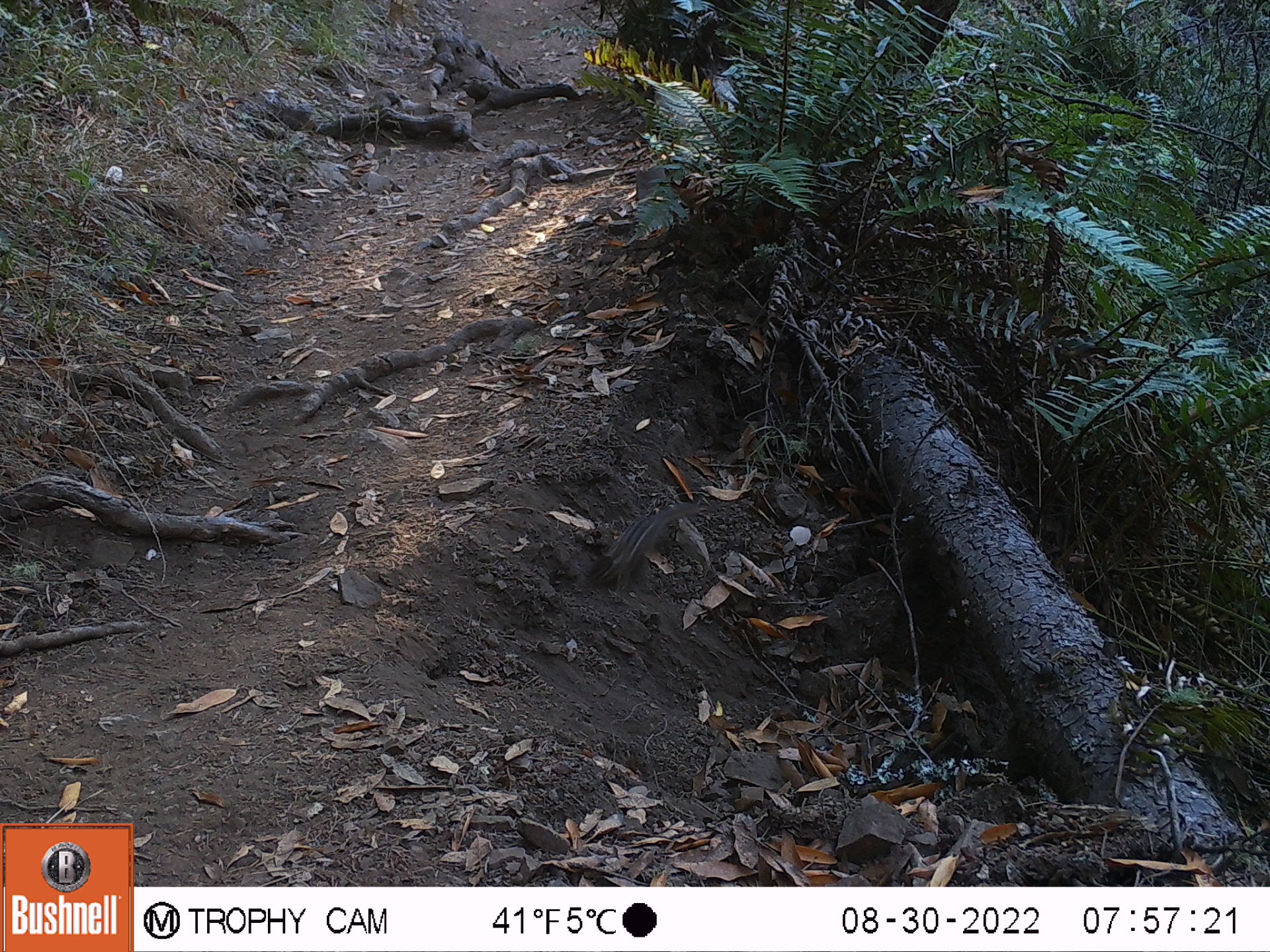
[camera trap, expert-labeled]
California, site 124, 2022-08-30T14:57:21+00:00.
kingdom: Animalia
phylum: Chordata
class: Mammalia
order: Rodentia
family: Sciuridae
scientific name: Sciuridae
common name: squirrel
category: unknown squirrel